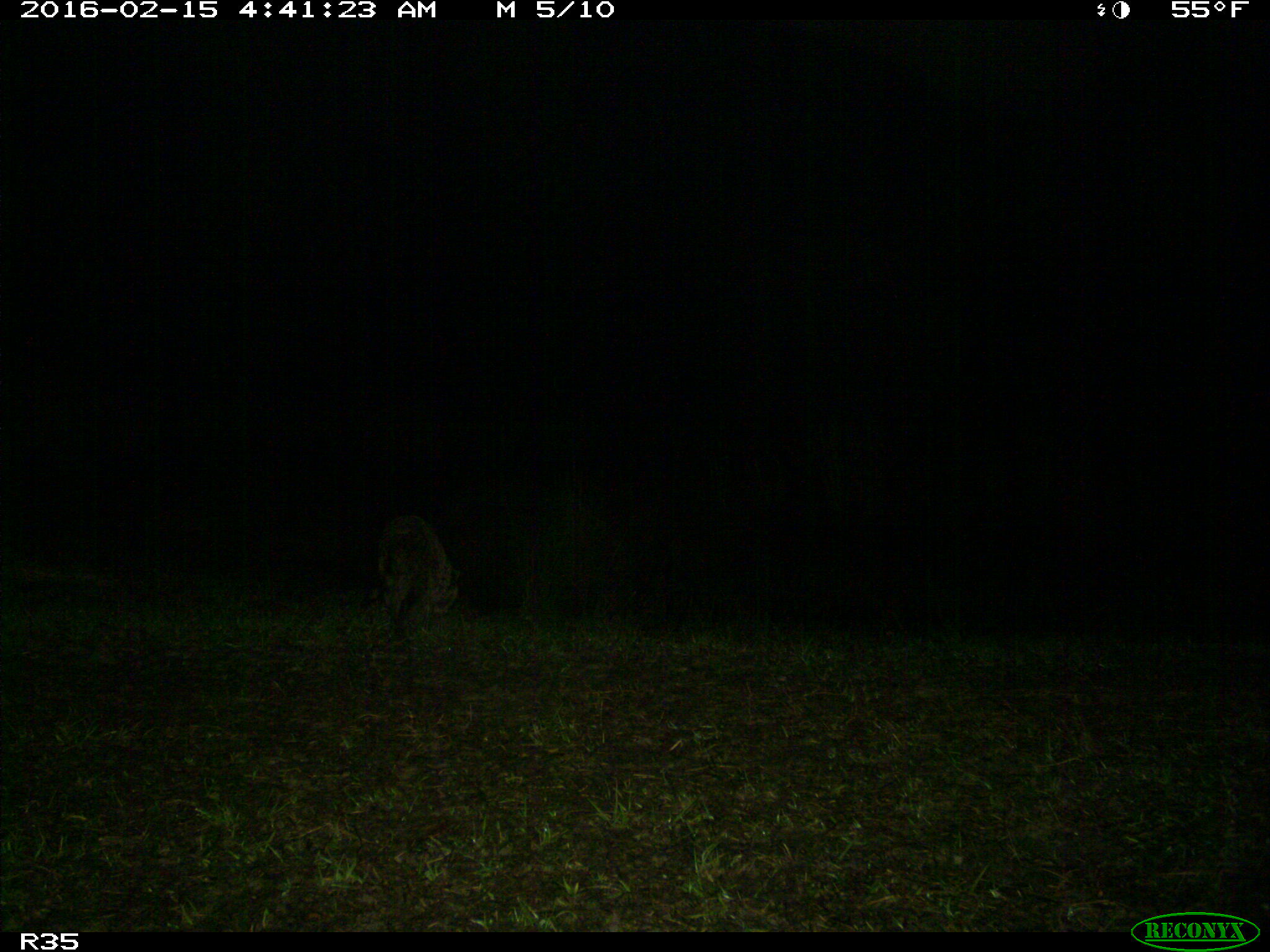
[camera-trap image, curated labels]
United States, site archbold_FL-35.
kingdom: Animalia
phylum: Chordata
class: Mammalia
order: Carnivora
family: Procyonidae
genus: Procyon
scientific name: Procyon lotor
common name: common raccoon